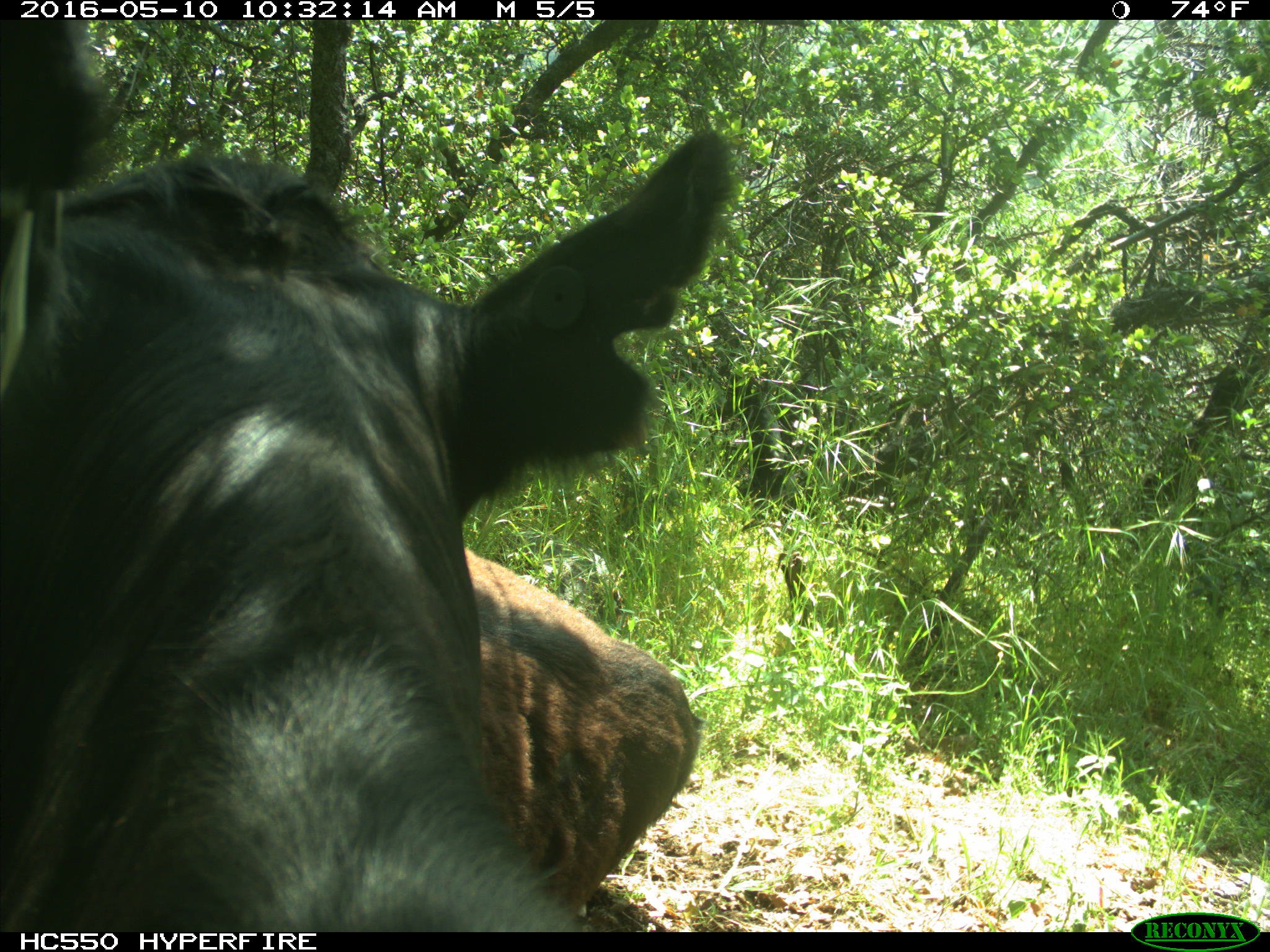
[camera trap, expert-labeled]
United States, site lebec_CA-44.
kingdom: Animalia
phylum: Chordata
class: Mammalia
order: Artiodactyla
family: Bovidae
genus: Bos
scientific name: Bos taurus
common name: domestic cow